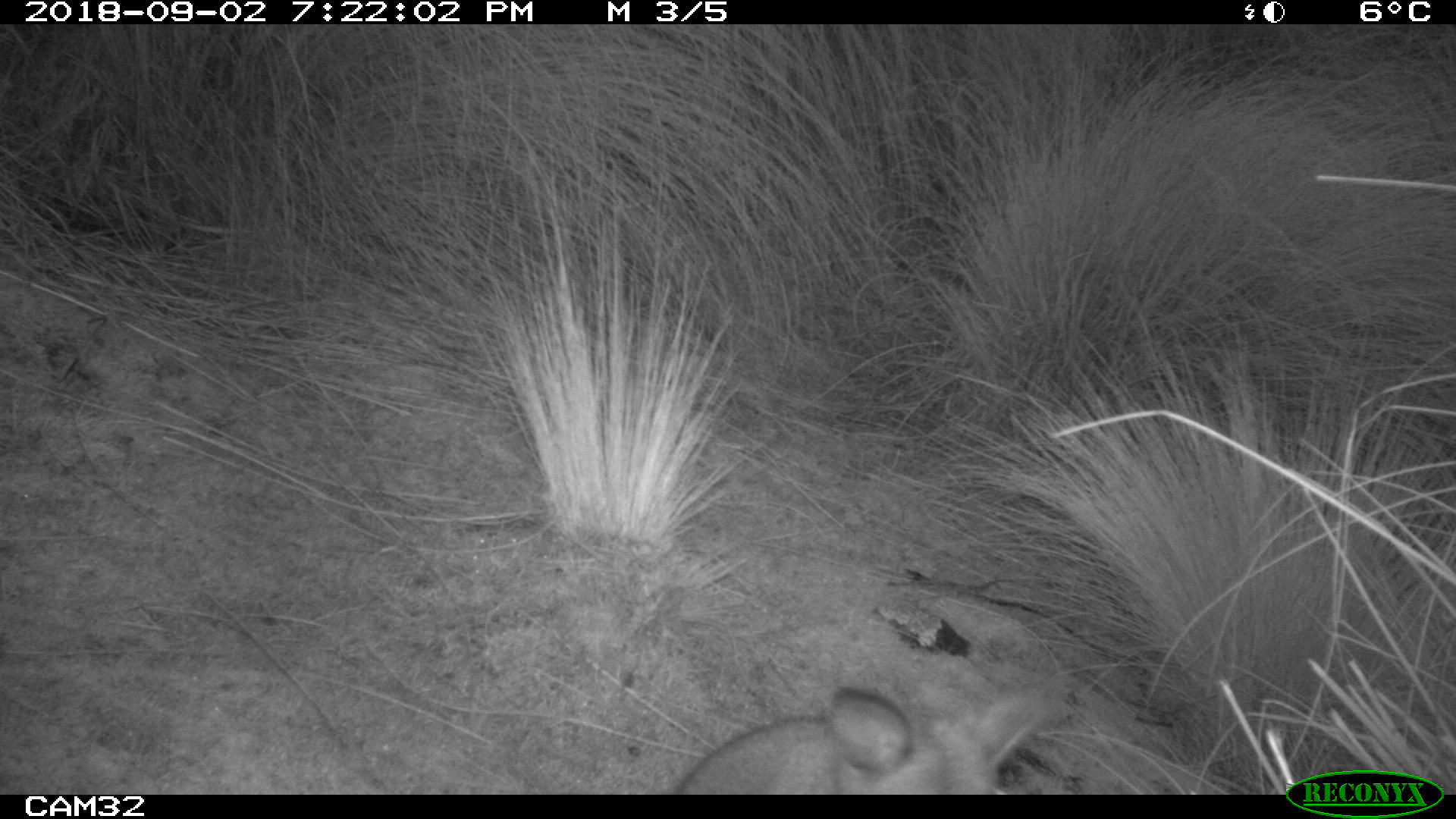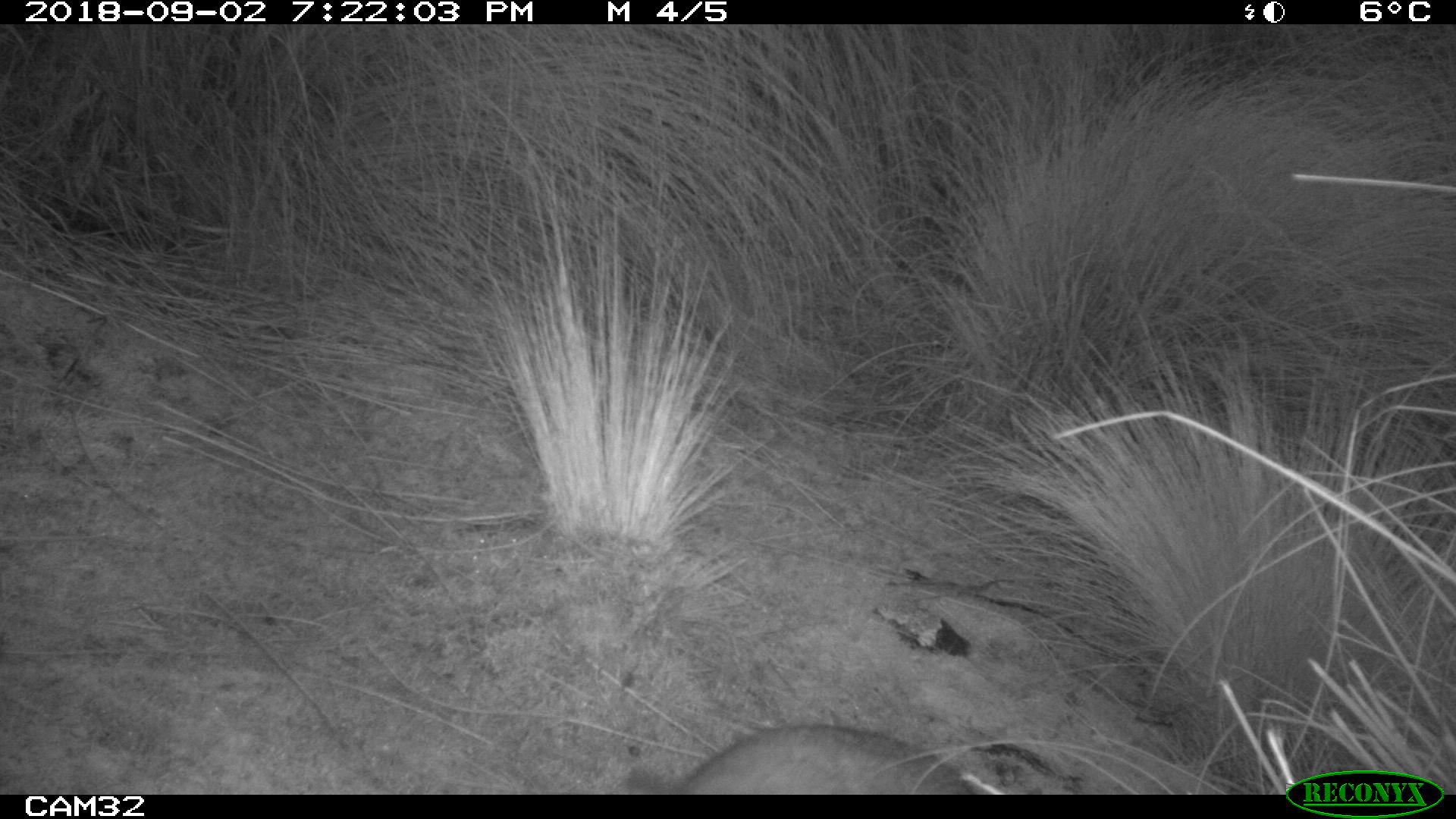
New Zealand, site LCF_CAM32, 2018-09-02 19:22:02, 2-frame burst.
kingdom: Animalia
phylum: Chordata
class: Mammalia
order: Diprotodontia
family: Macropodidae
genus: Notamacropus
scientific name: Notamacropus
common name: wallaby